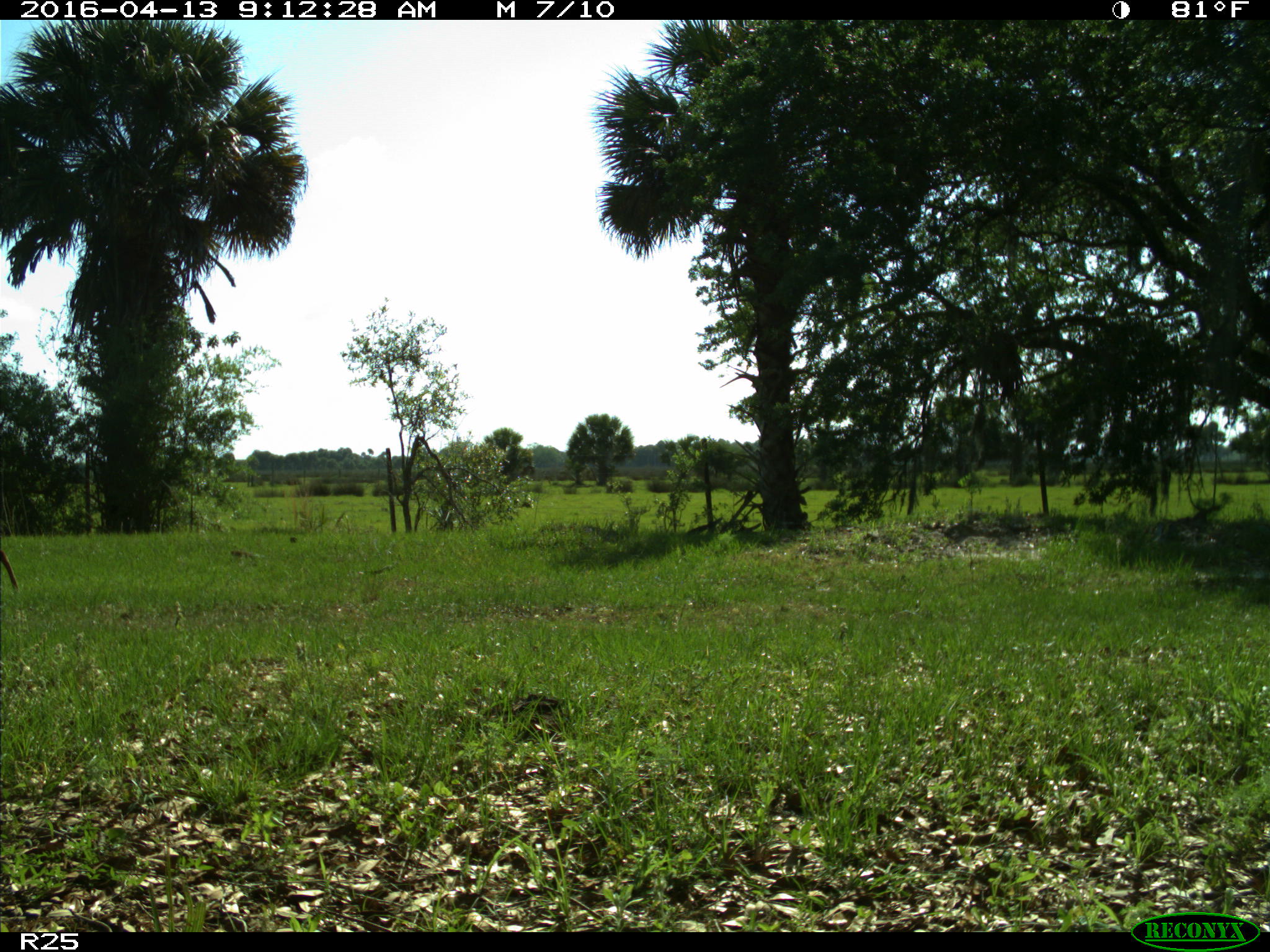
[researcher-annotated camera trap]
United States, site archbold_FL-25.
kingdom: Animalia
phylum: Chordata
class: Mammalia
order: Artiodactyla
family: Cervidae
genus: Odocoileus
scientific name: Odocoileus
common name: deer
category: unidentified deer